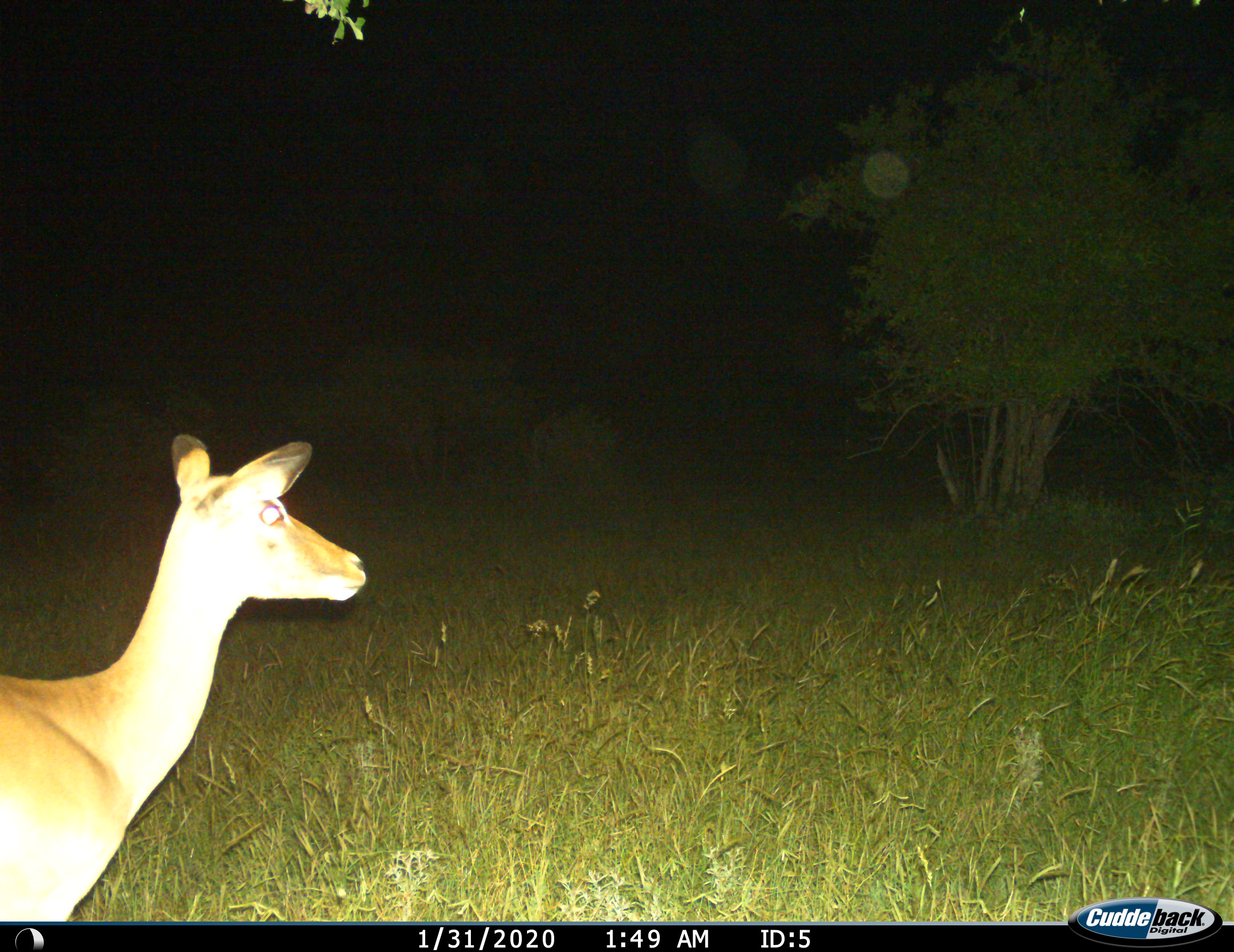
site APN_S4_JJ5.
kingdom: Animalia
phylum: Chordata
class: Mammalia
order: Artiodactyla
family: Bovidae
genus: Aepyceros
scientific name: Aepyceros melampus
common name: impala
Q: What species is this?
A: Impala (Aepyceros melampus).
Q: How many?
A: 1.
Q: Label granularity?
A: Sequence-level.